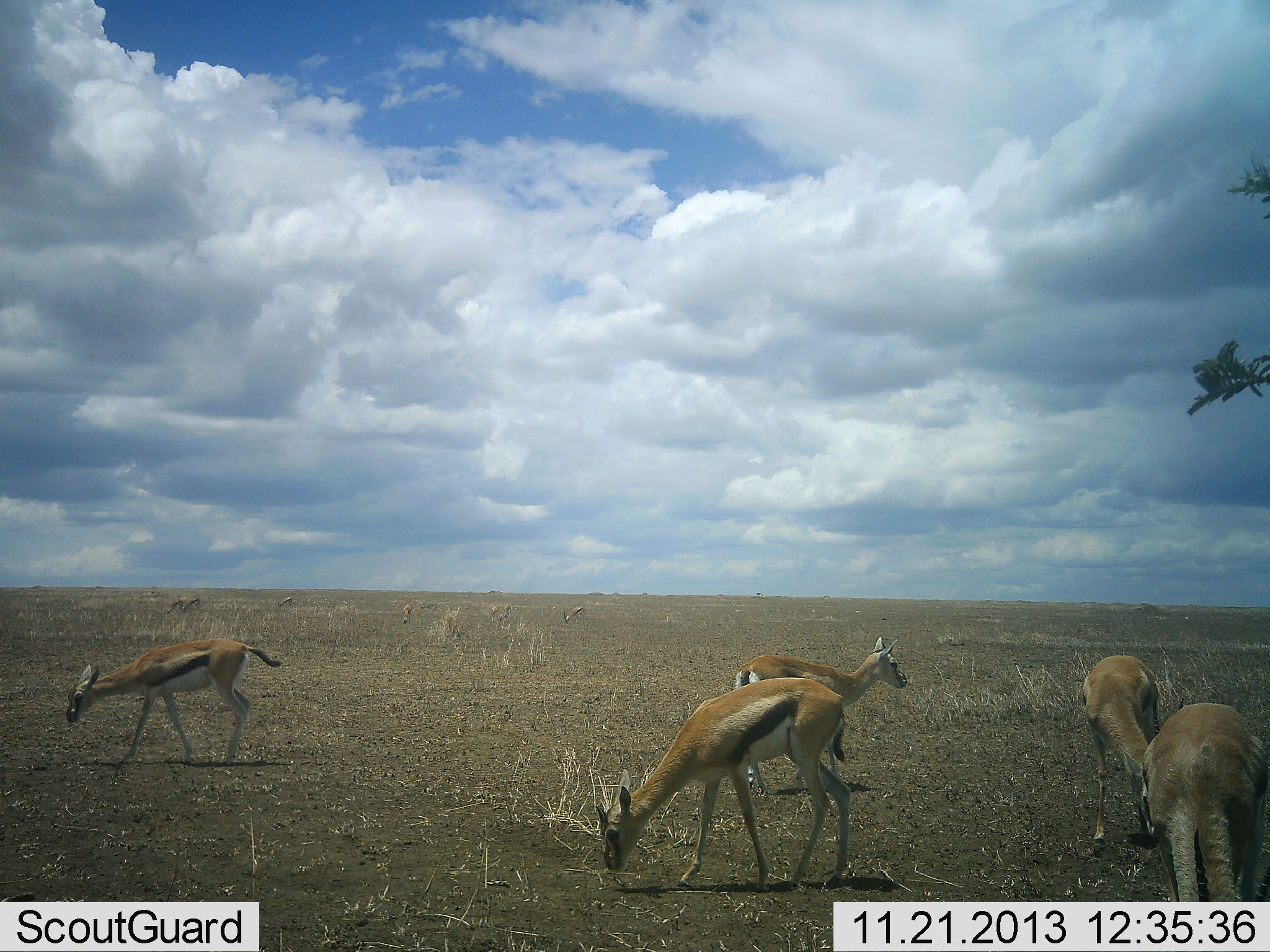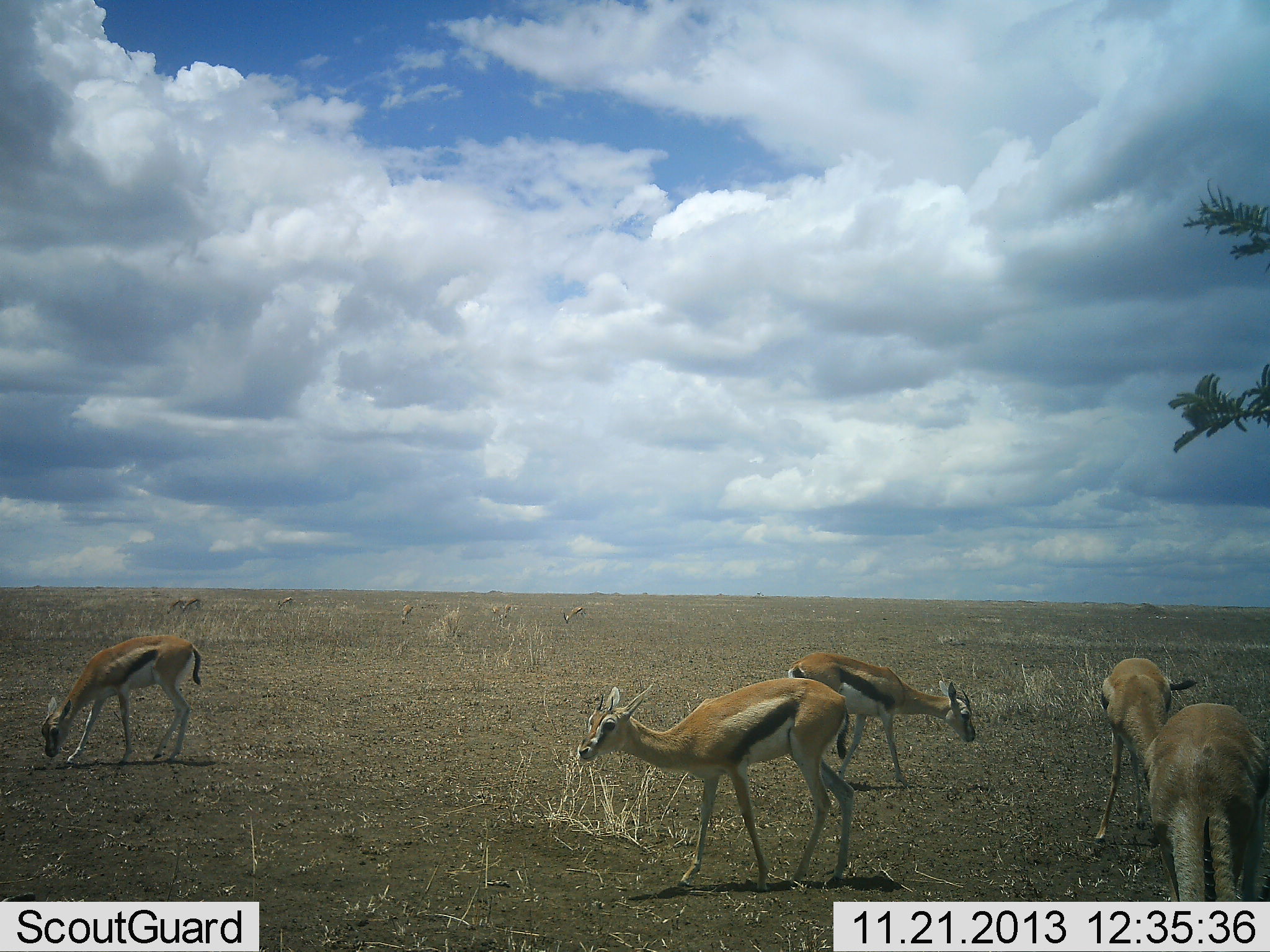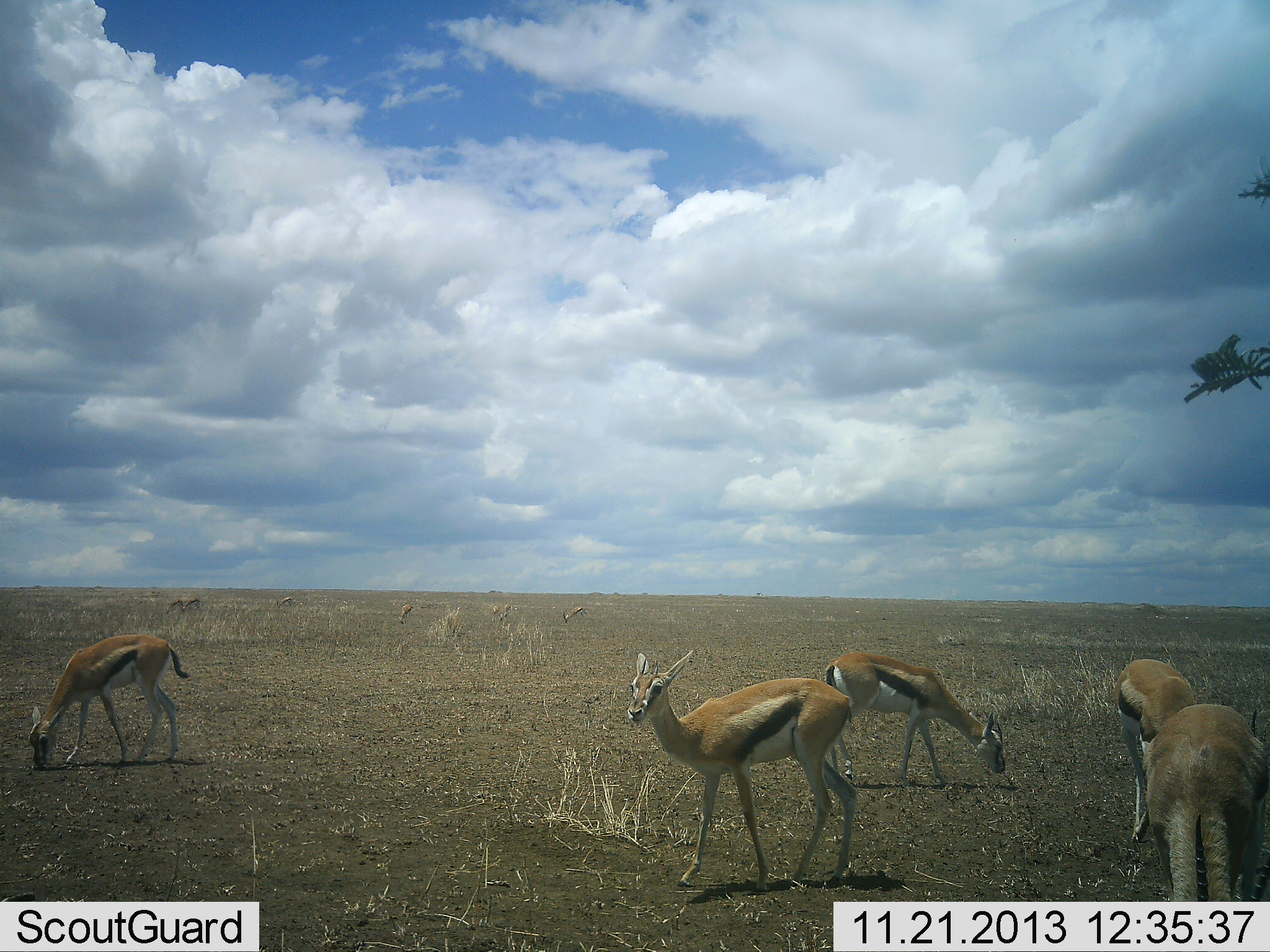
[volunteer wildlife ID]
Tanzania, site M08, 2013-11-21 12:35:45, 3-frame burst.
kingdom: Animalia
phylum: Chordata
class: Mammalia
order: Artiodactyla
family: Bovidae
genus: Eudorcas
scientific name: Eudorcas thomsonii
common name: thomson's gazelle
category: gazellethomsons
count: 5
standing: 62%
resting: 0%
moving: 15%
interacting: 0%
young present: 3%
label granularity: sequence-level